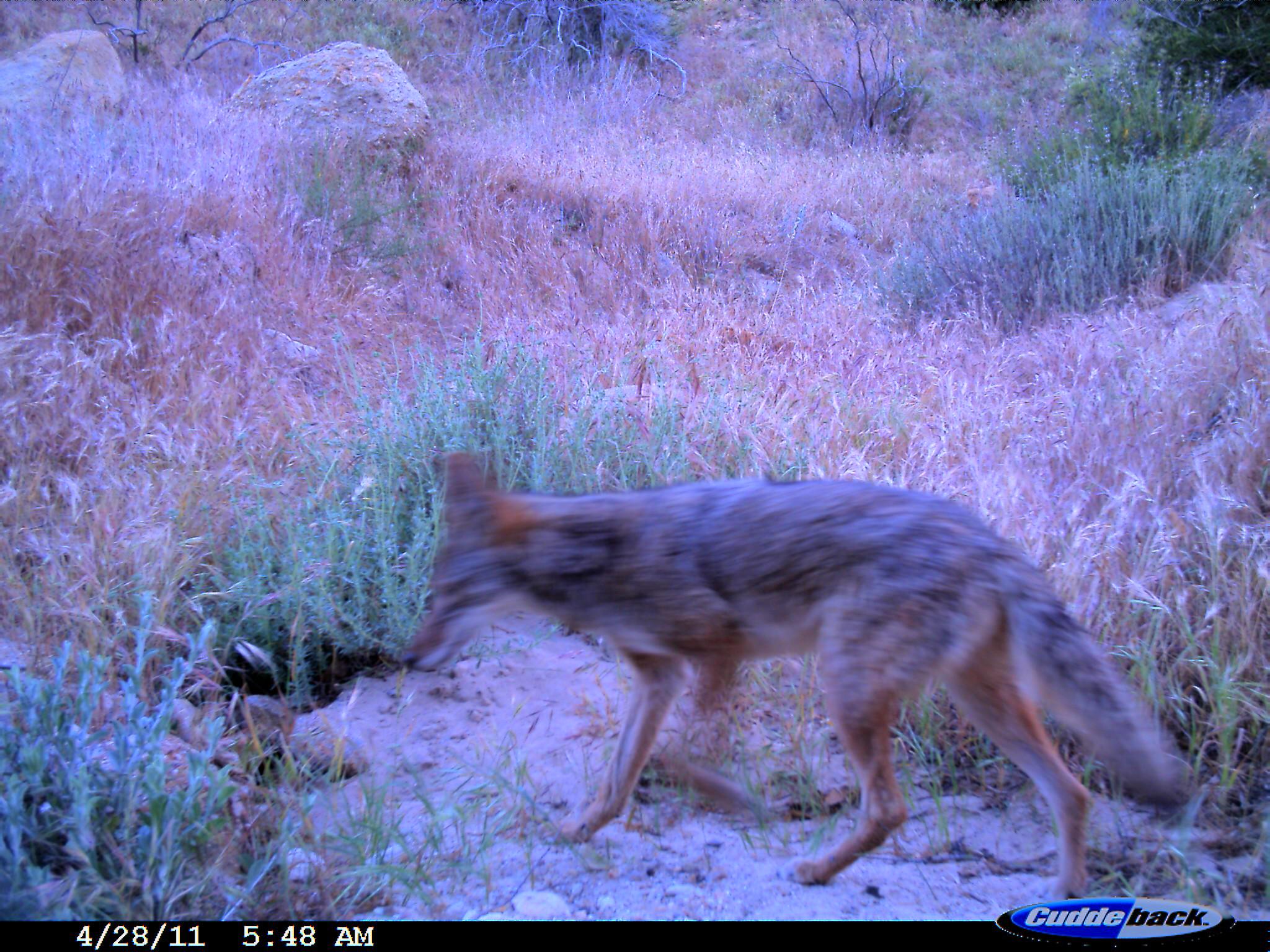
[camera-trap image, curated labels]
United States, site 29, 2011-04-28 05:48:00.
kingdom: Animalia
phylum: Chordata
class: Mammalia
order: Carnivora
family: Canidae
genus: Canis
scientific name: Canis latrans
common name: coyote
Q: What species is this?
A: Coyote (Canis latrans).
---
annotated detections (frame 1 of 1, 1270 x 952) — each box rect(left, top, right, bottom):
coyote: rect(399, 451, 1195, 901)